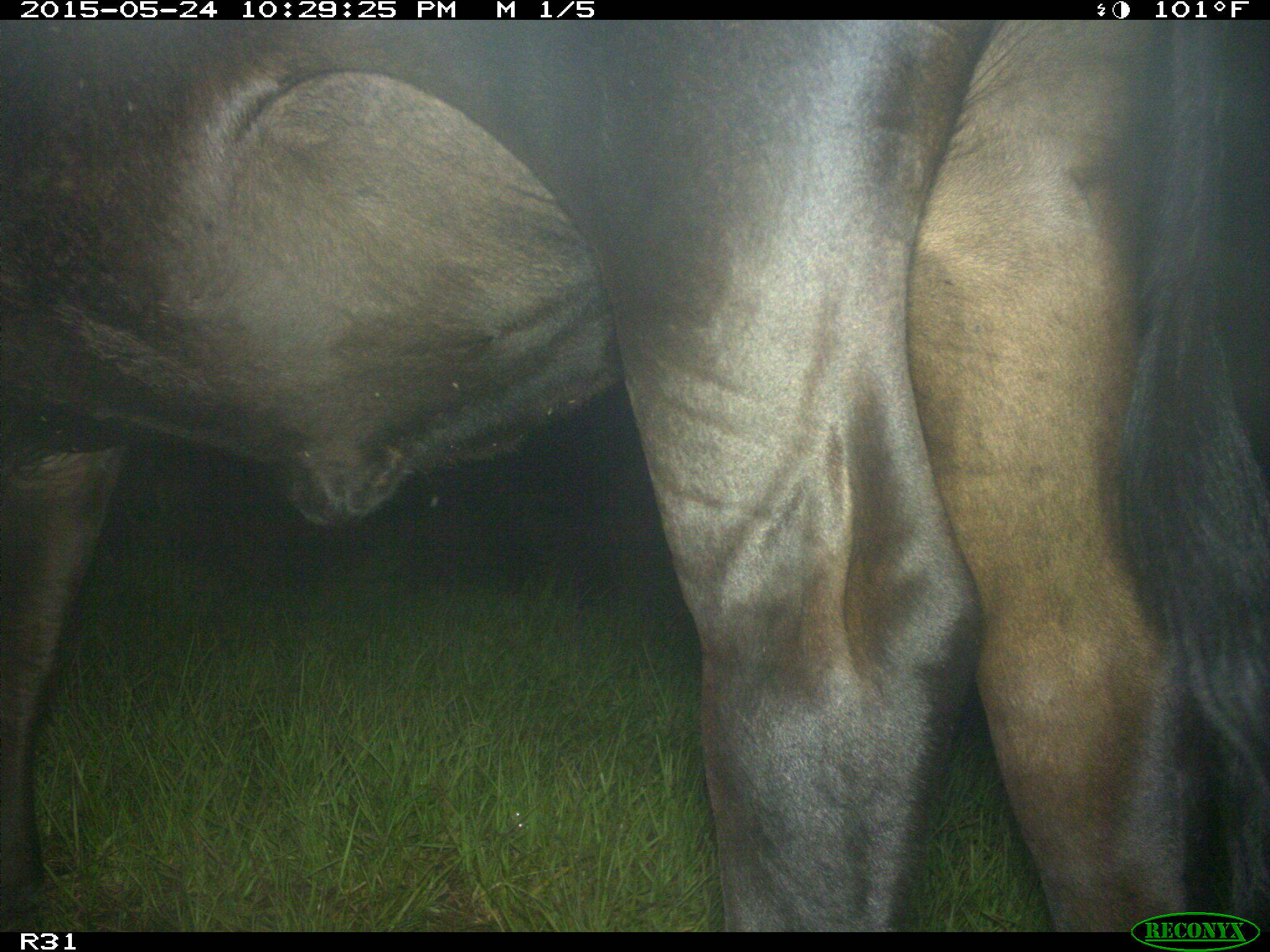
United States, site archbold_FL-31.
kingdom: Animalia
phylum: Chordata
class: Mammalia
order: Artiodactyla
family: Bovidae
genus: Bos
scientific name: Bos taurus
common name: domestic cow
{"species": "Bos taurus (domestic cow)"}